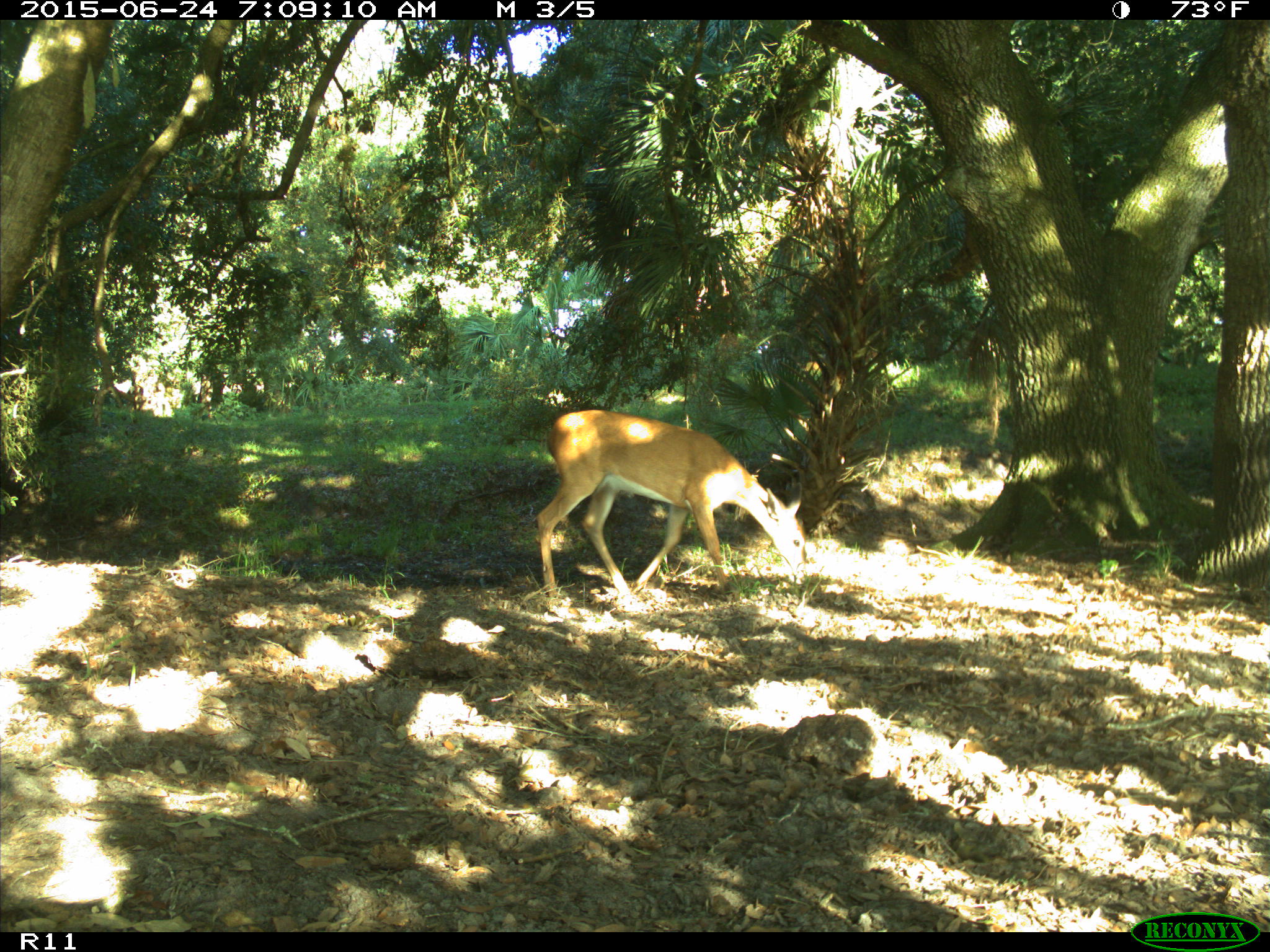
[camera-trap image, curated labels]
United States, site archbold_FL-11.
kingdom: Animalia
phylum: Chordata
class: Mammalia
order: Artiodactyla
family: Cervidae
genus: Odocoileus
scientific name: Odocoileus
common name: deer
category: unidentified deer